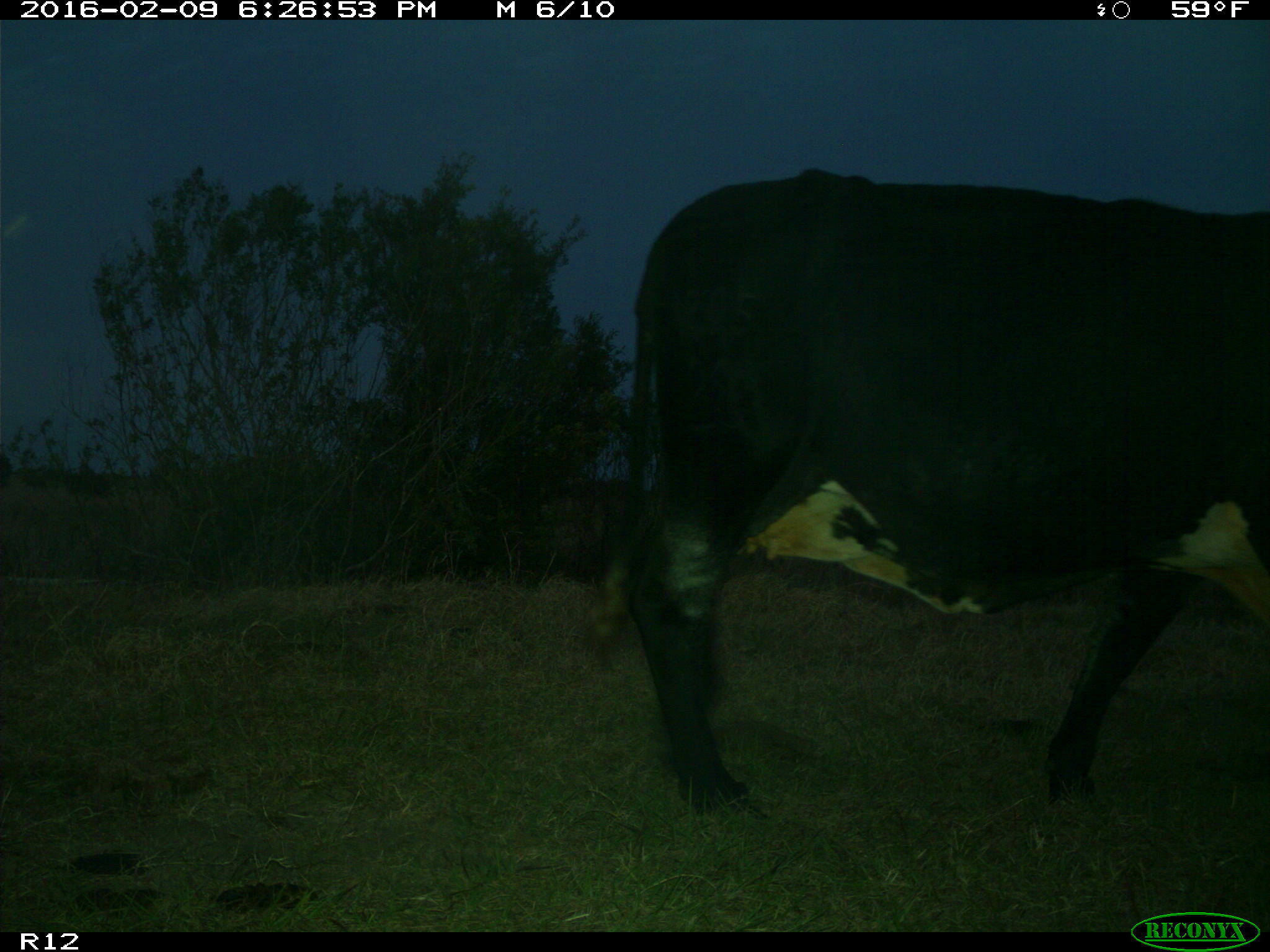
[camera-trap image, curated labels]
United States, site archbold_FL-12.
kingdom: Animalia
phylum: Chordata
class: Mammalia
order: Artiodactyla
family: Bovidae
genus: Bos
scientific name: Bos taurus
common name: domestic cow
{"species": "Bos taurus (domestic cow)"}